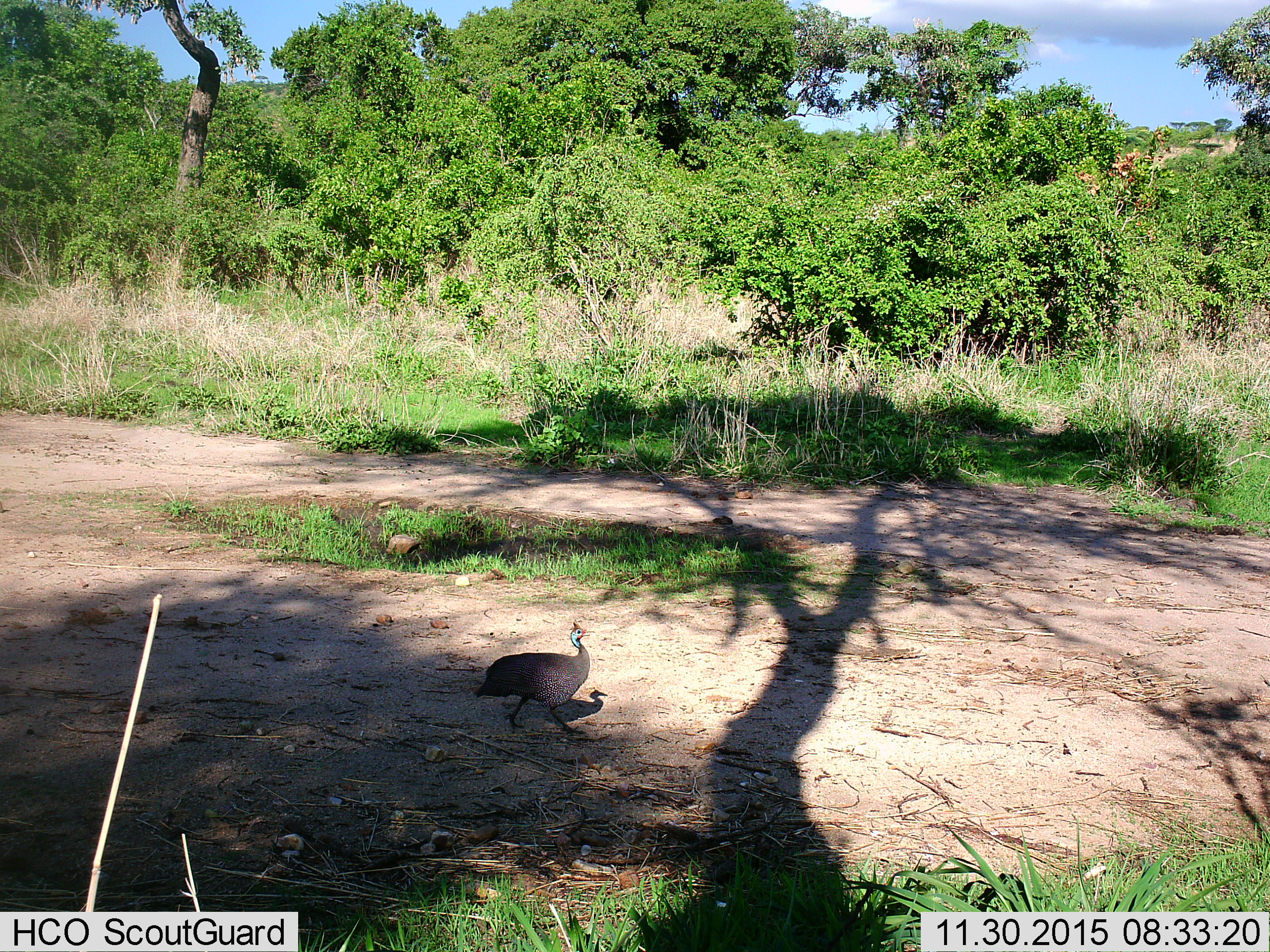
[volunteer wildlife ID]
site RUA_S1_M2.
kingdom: Animalia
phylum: Chordata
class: Aves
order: Galliformes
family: Numididae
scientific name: Numididae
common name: guineafowl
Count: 1.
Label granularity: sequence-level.